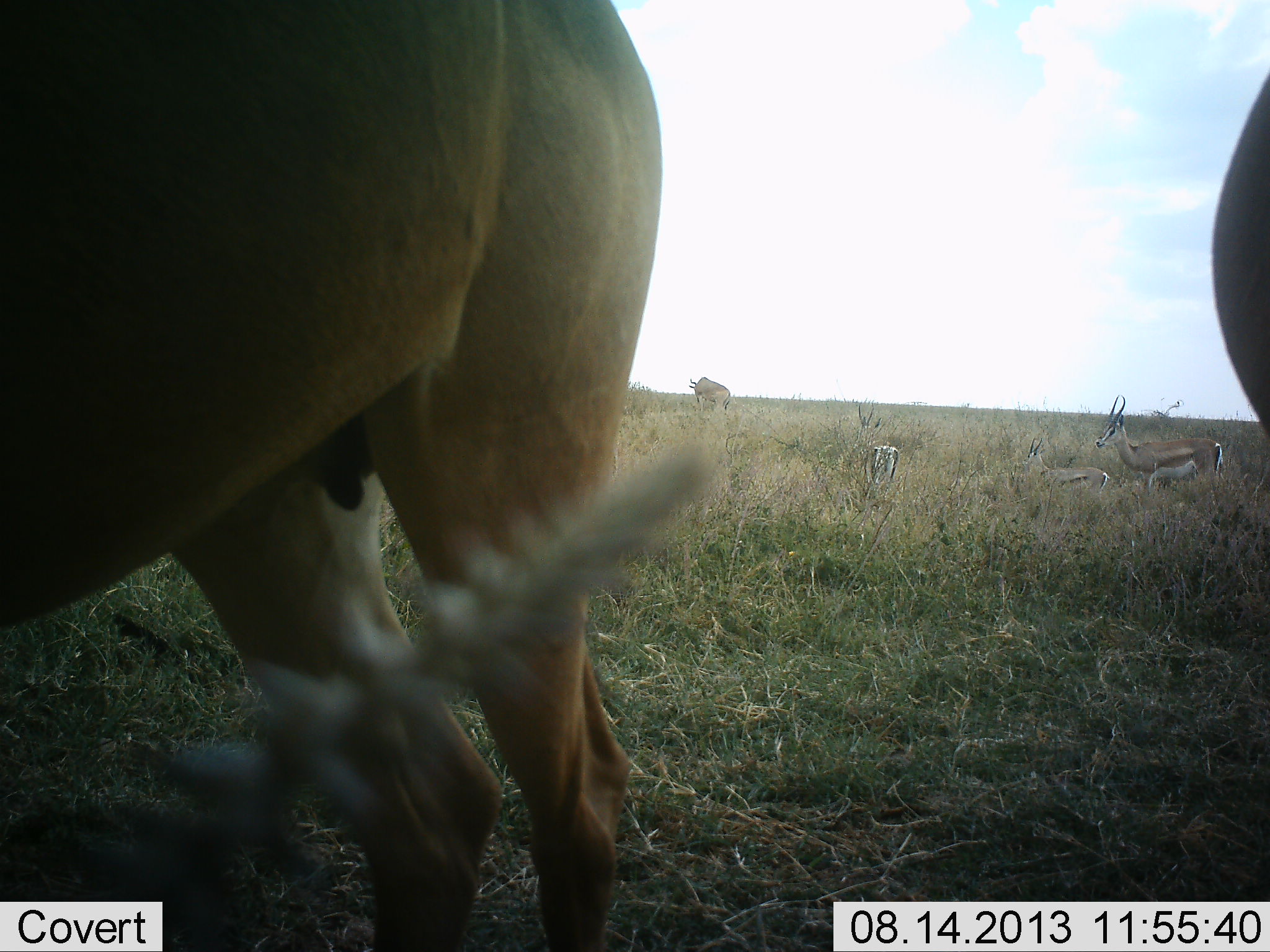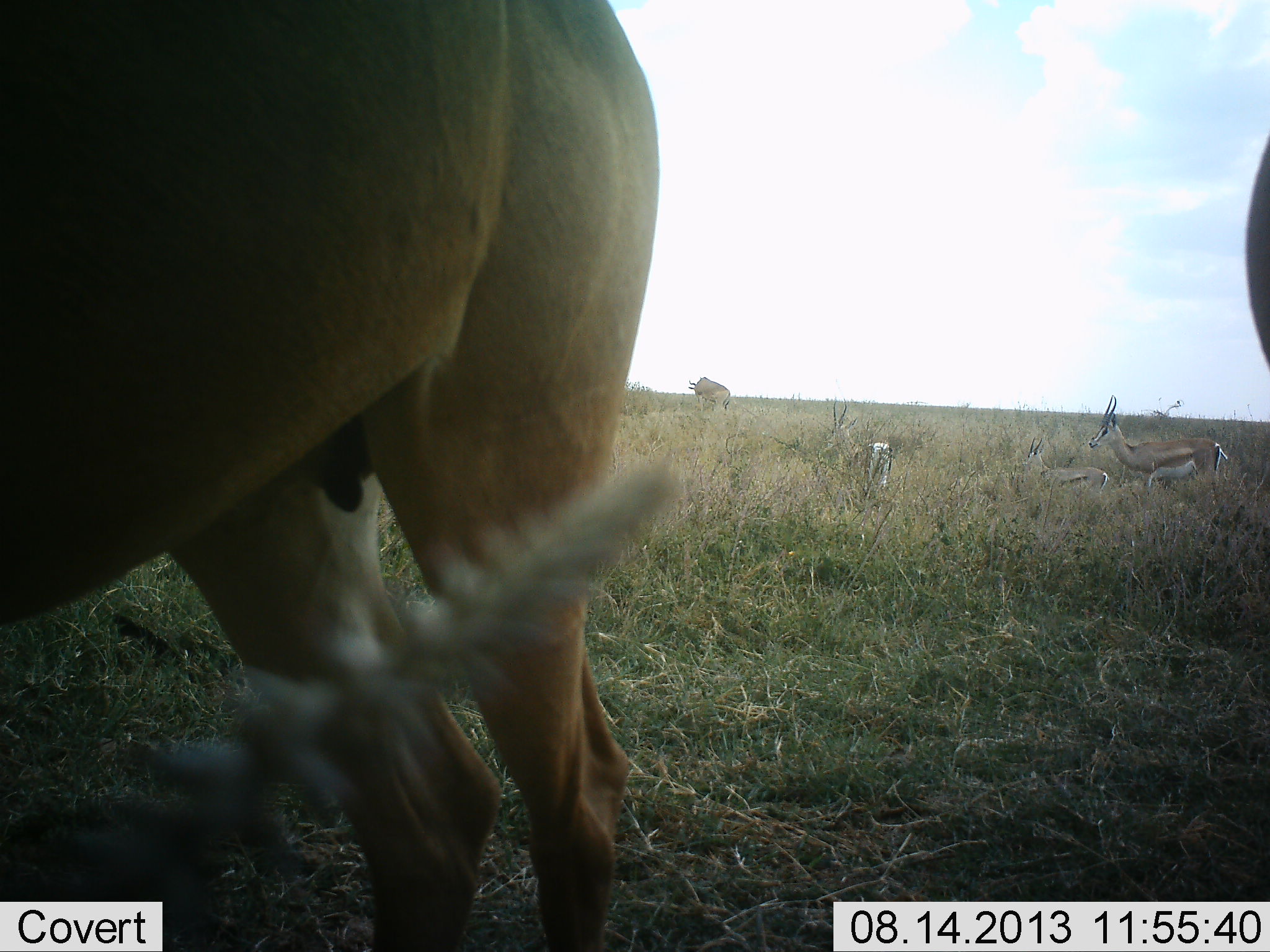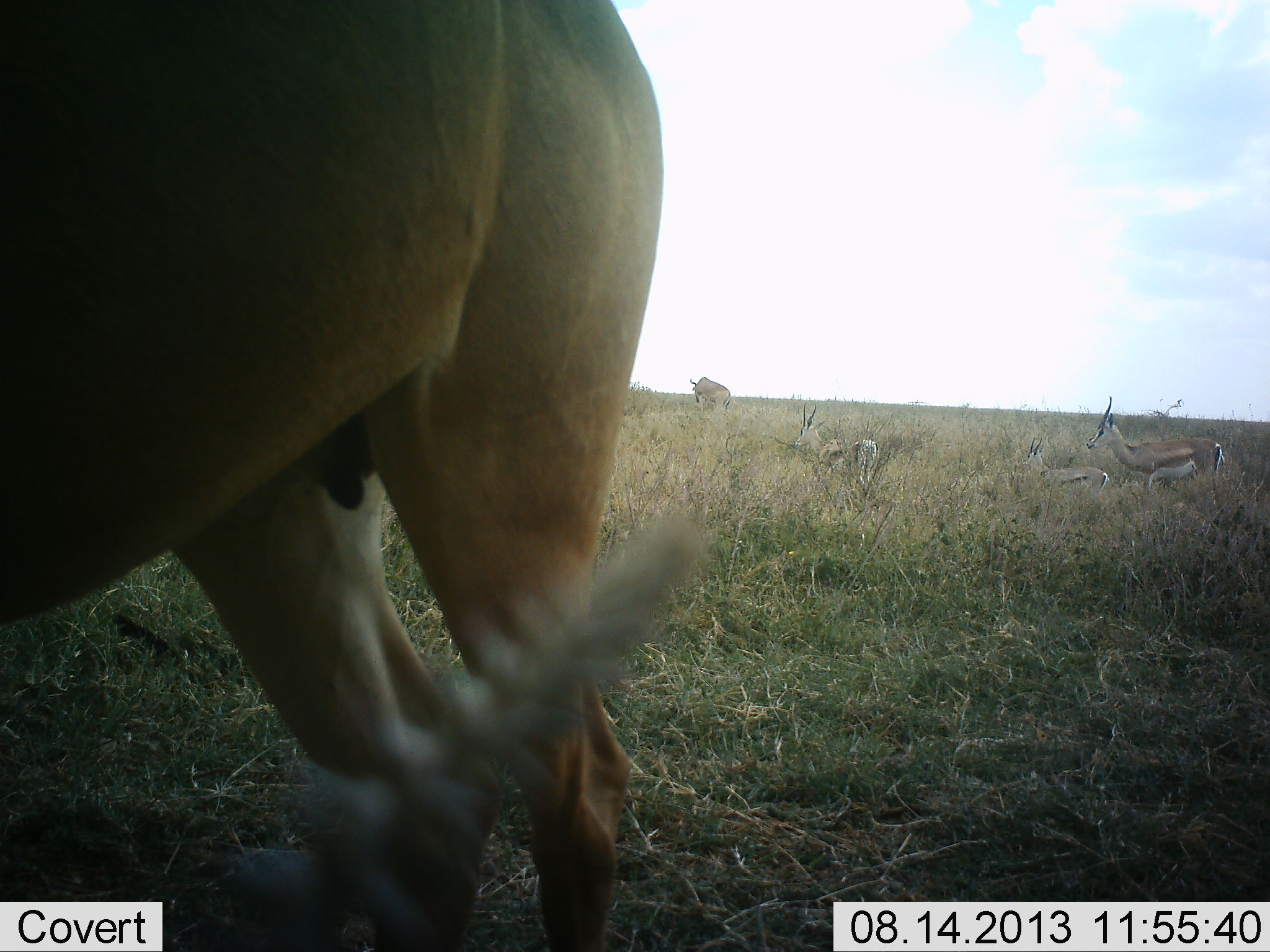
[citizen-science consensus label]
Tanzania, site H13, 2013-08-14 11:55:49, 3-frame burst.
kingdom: Animalia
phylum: Chordata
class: Mammalia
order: Artiodactyla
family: Bovidae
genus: Nanger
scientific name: Nanger granti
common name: grant's gazelle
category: gazellegrants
Gazellegrants (grant's gazelle) (Nanger granti), count 3. Behavior (volunteer vote fractions): standing 100%, resting 21%, moving 14%, interacting 0%. Young present (vote fraction): 29%. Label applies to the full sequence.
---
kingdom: Animalia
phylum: Chordata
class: Mammalia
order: Artiodactyla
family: Bovidae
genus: Alcelaphus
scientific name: Alcelaphus buselaphus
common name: hartebeest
Hartebeest (Alcelaphus buselaphus), count 3. Behavior (volunteer vote fractions): standing 100%, resting 8%, moving 0%, interacting 0%. Young present (vote fraction): 0%. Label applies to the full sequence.